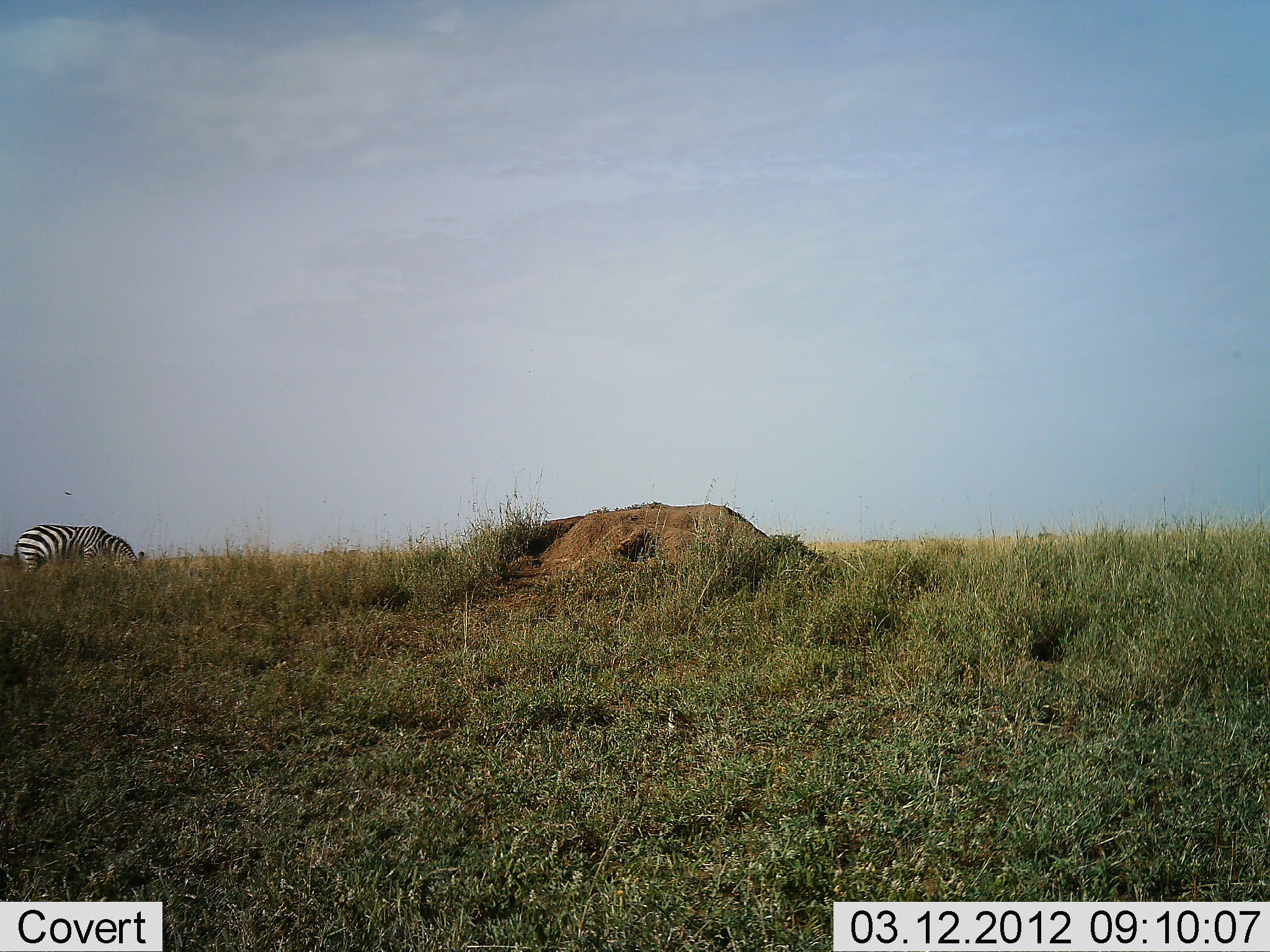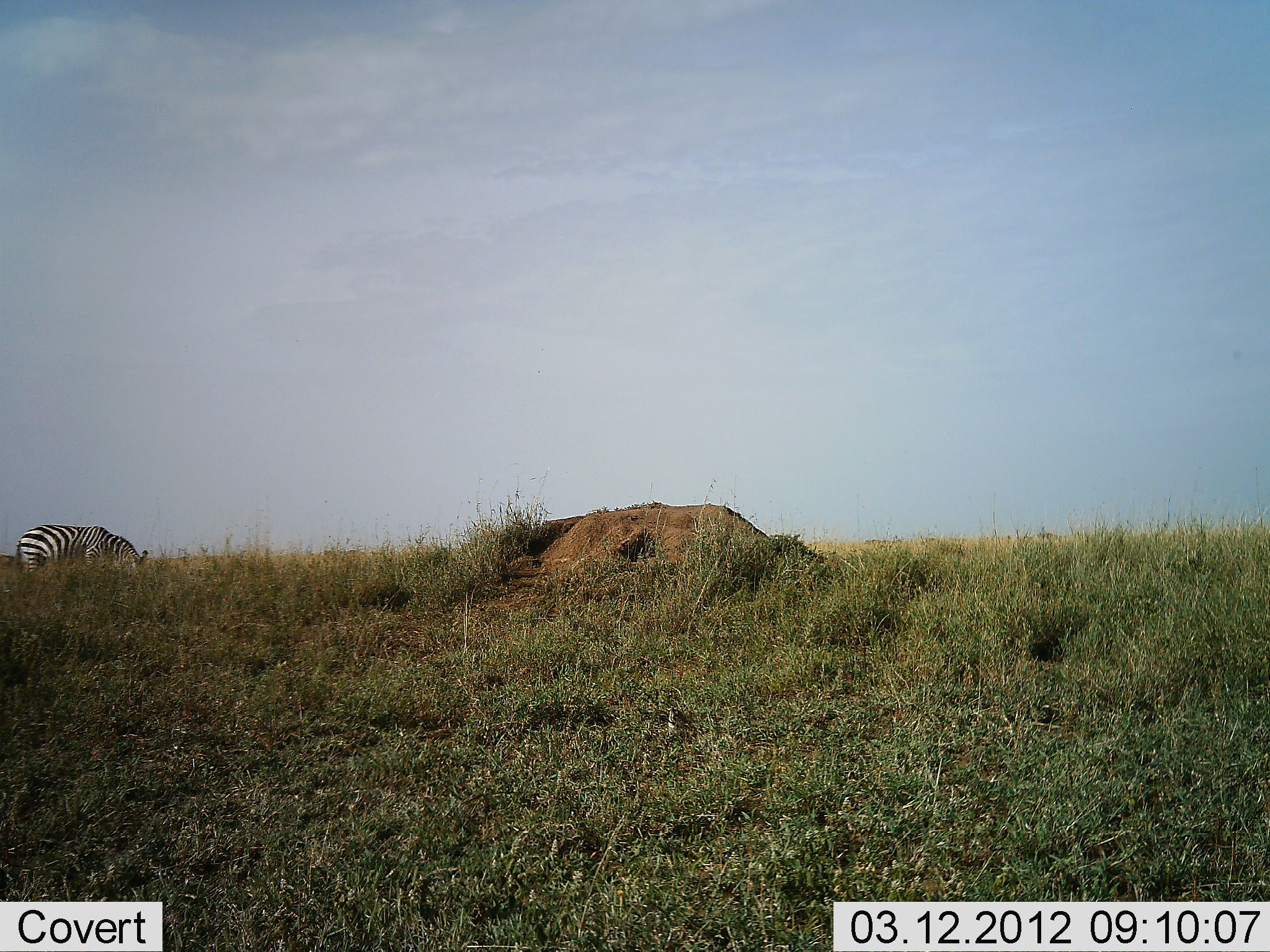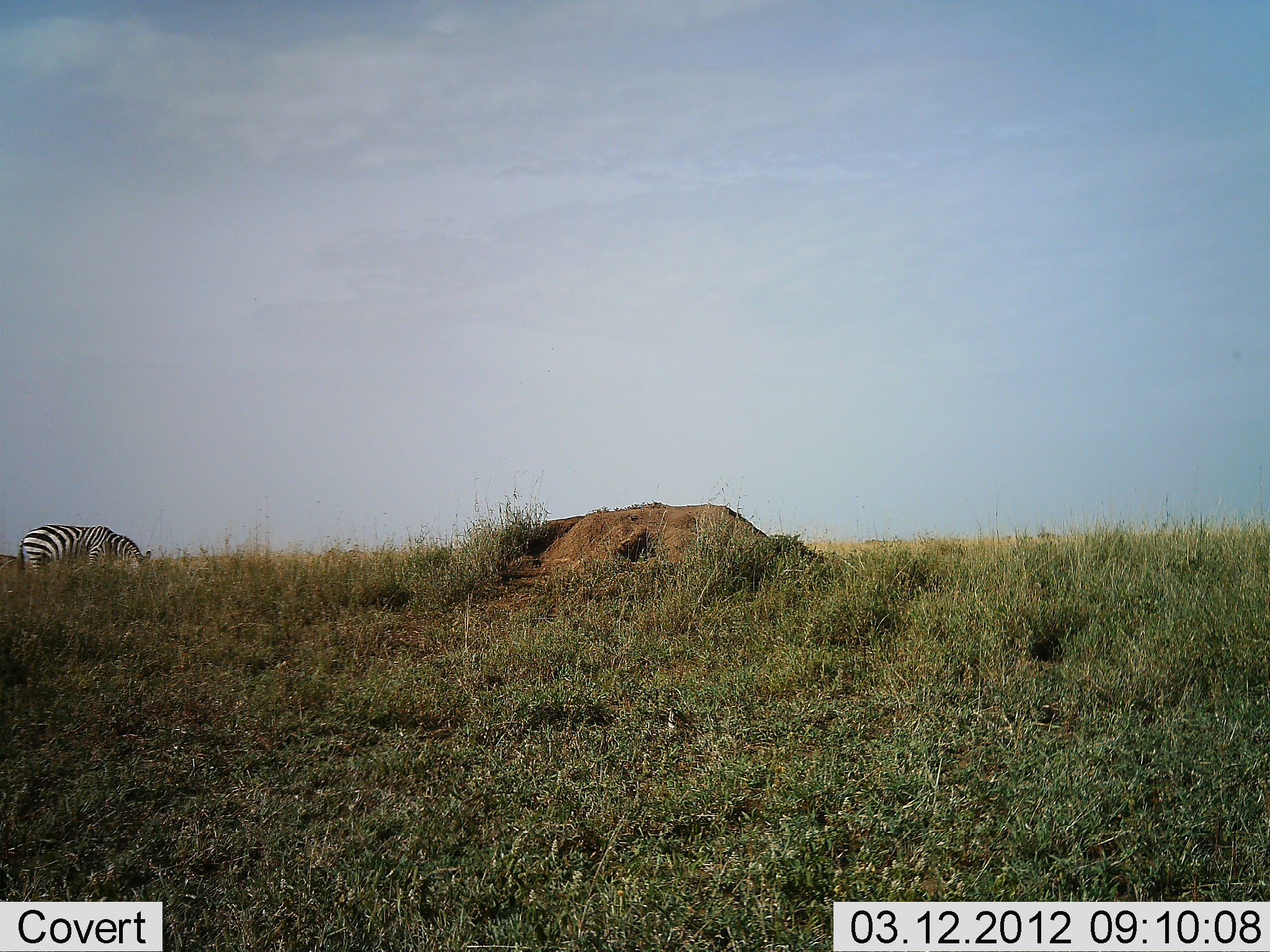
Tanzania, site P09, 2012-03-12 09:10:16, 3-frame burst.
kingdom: Animalia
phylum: Chordata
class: Mammalia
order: Perissodactyla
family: Equidae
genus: Equus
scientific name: Equus quagga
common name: plains zebra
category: zebra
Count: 1.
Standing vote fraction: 6%.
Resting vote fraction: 0%.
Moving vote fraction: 0%.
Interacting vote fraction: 0%.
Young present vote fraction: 0%.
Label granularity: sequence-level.